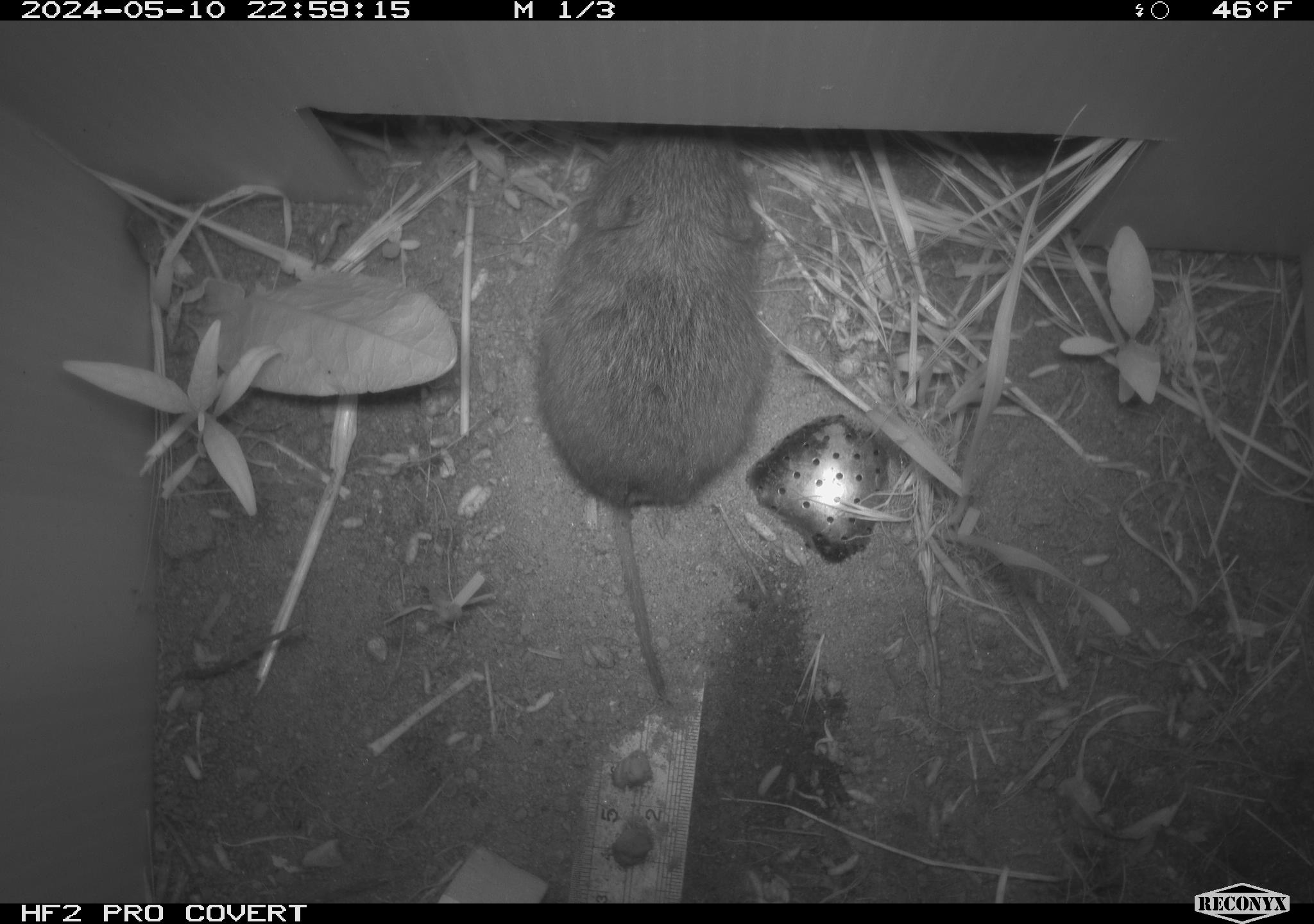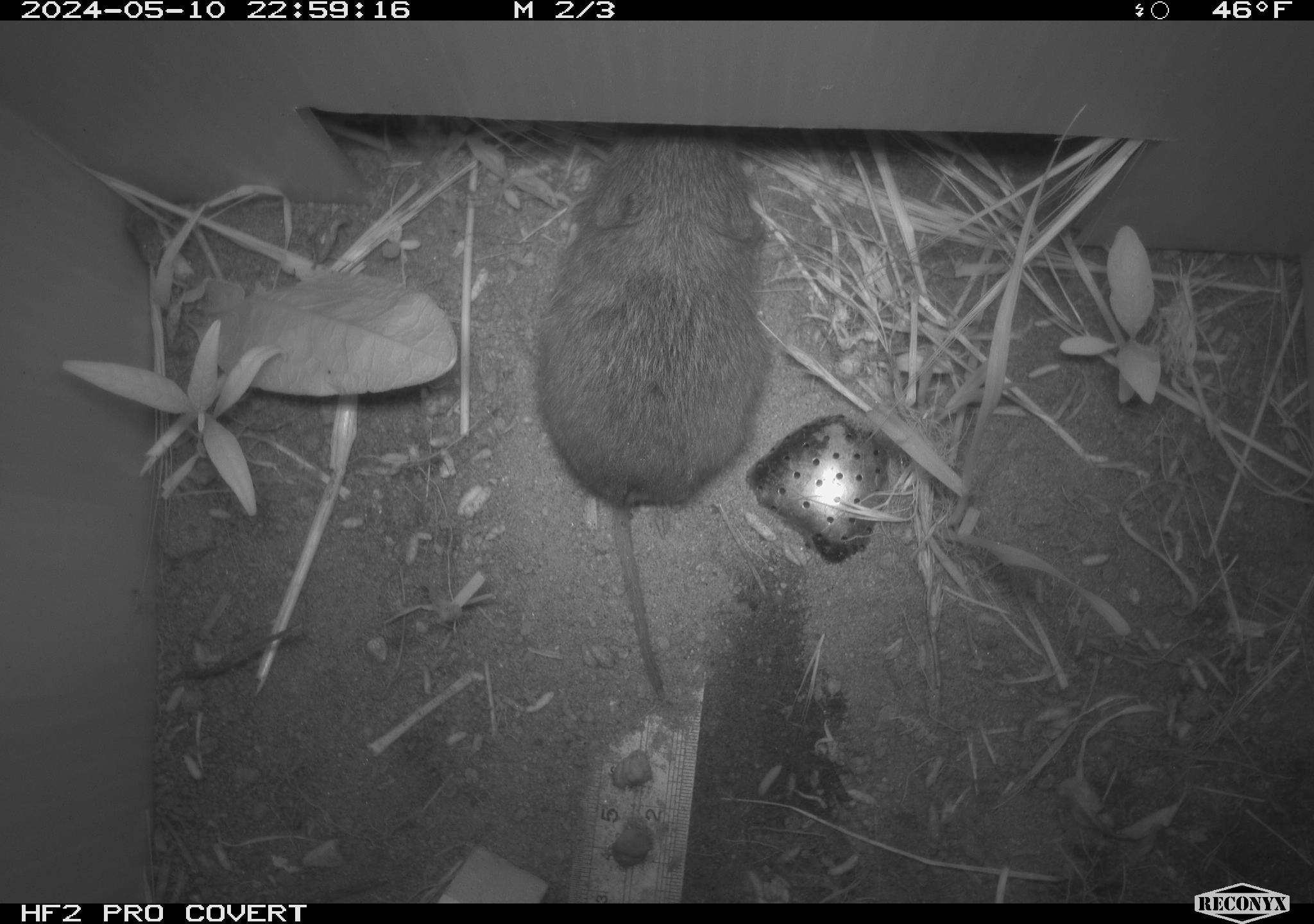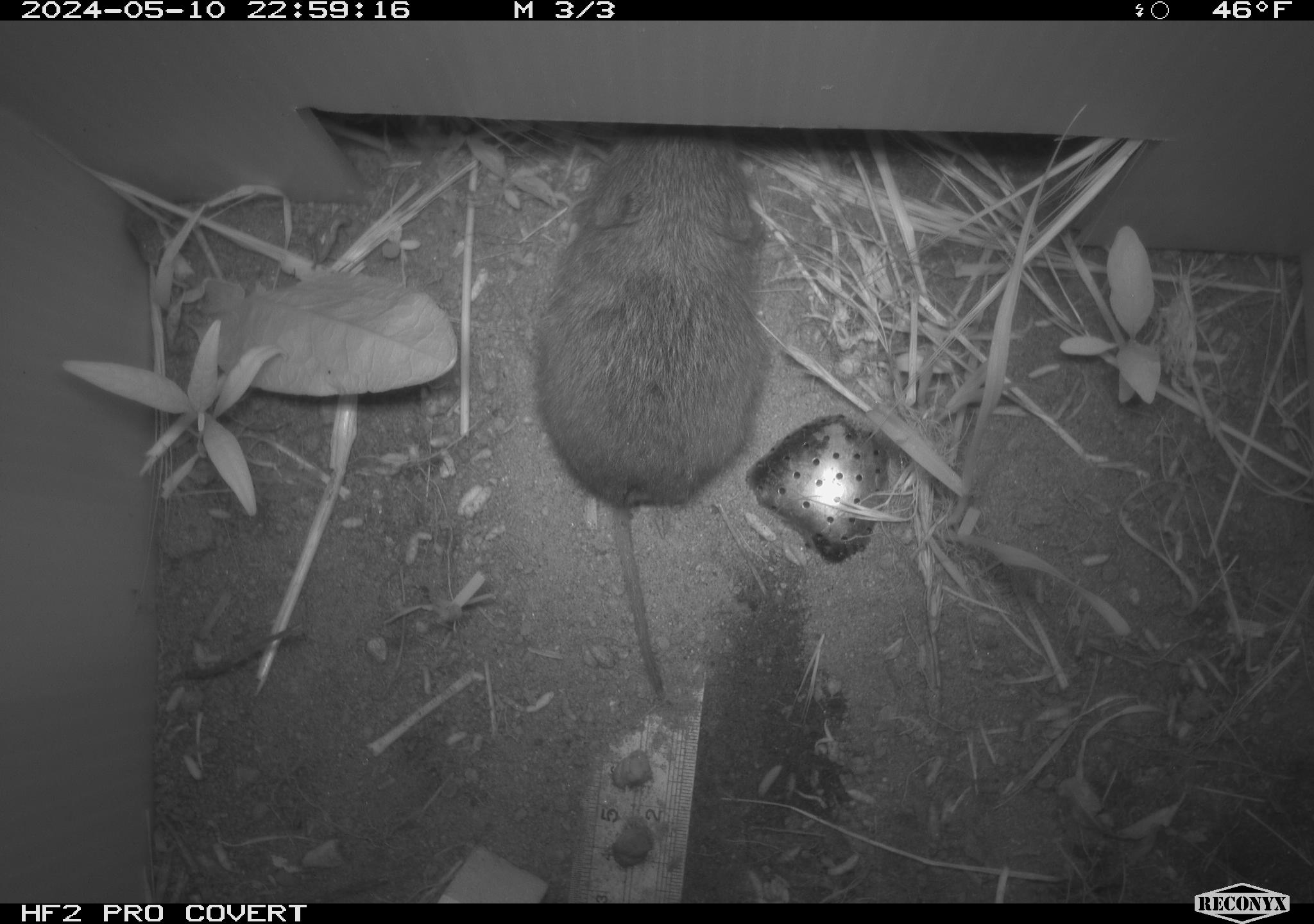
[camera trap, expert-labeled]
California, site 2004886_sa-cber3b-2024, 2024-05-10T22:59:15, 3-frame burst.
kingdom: Animalia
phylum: Chordata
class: Mammalia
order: Rodentia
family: Cricetidae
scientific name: Arvicolinae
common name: voles, lemmings, and muskrats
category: arvicolinae subfamily